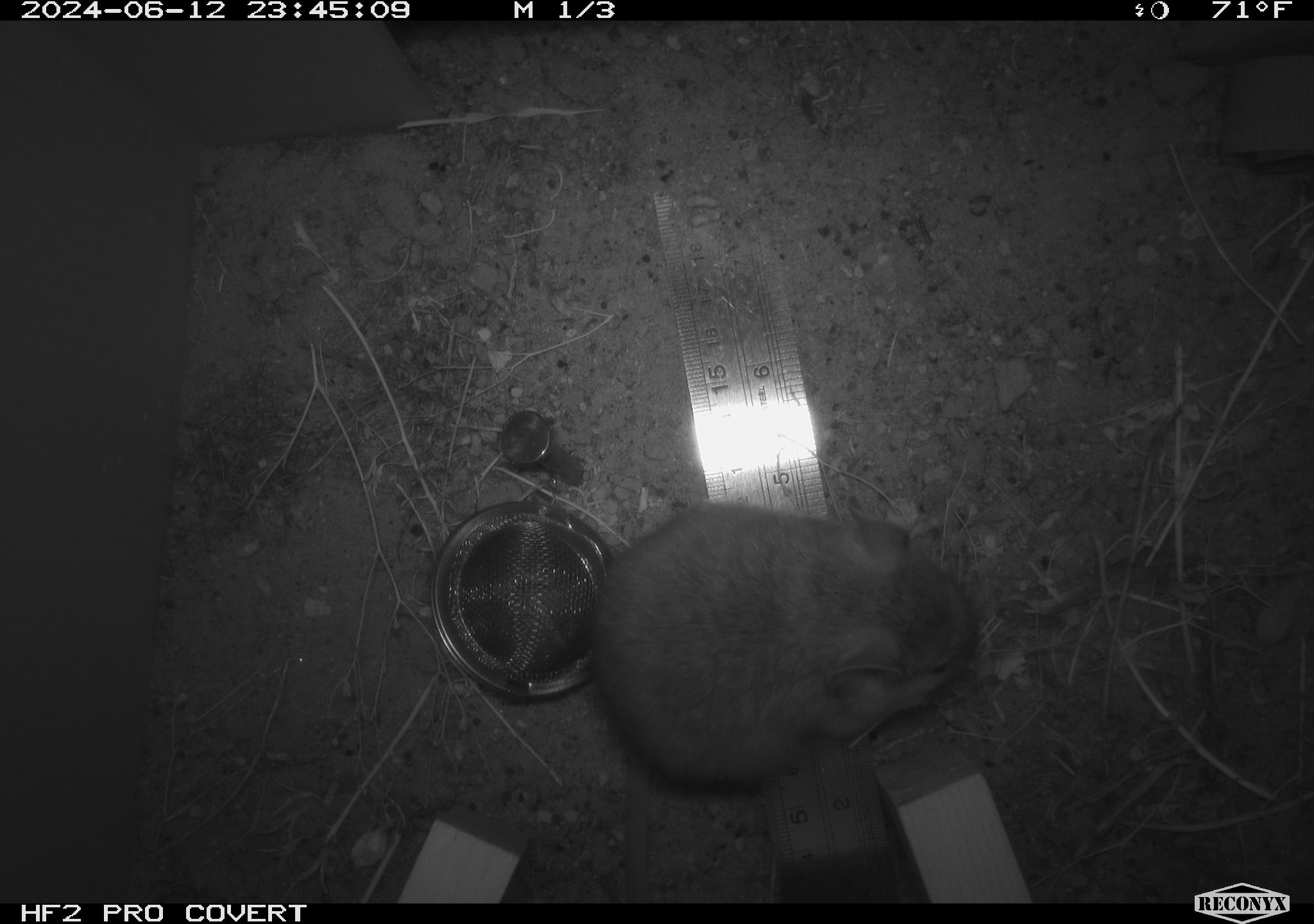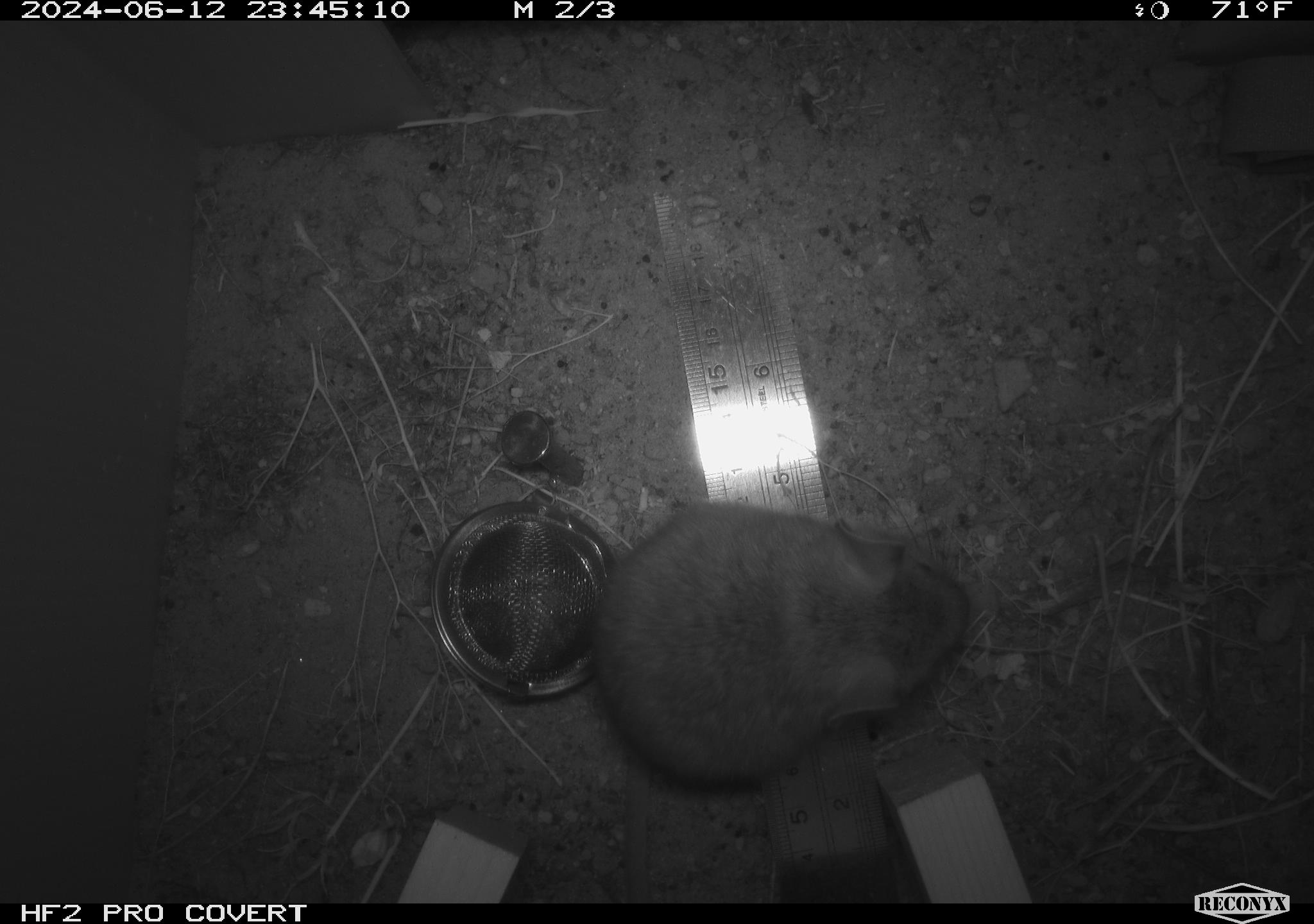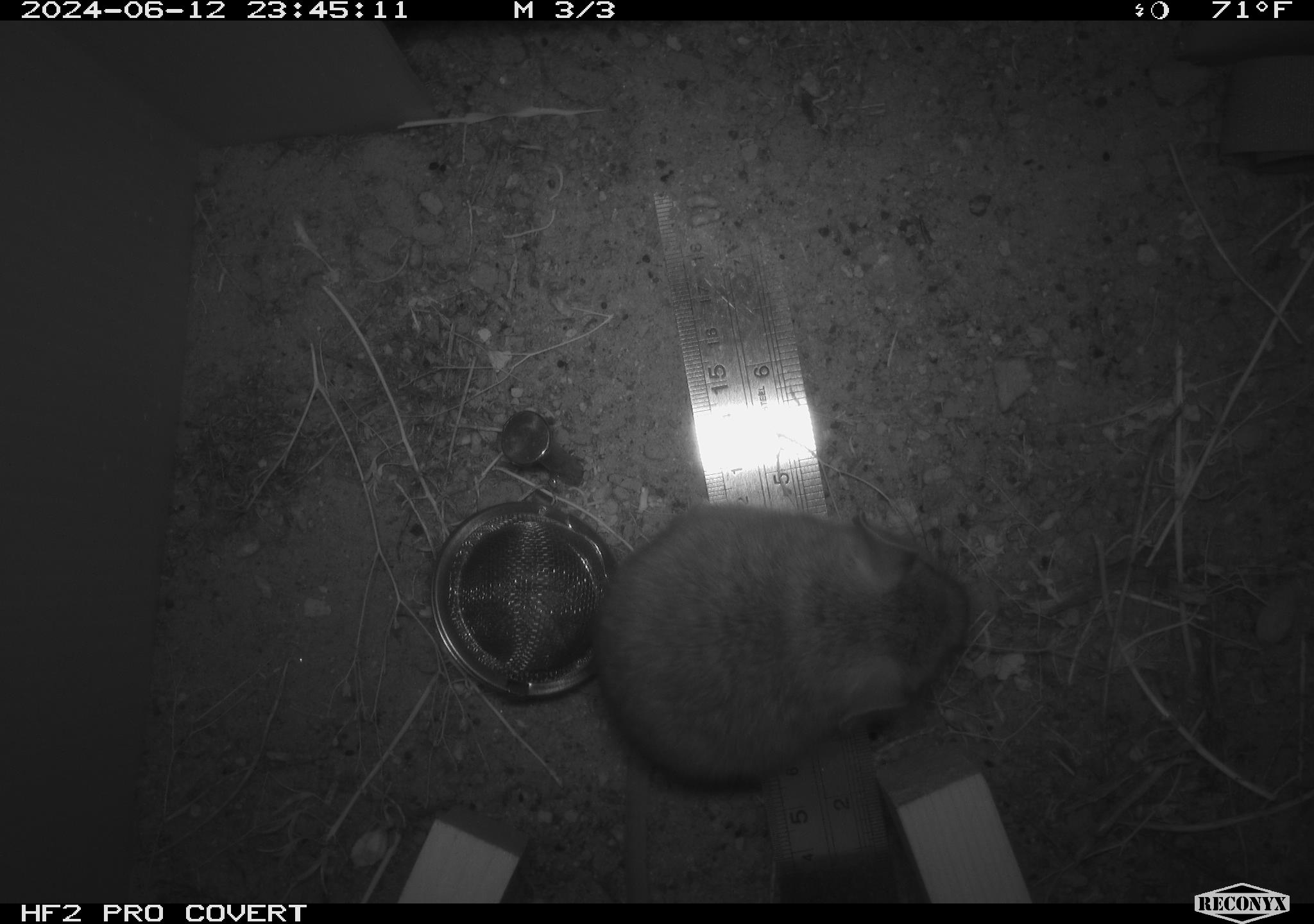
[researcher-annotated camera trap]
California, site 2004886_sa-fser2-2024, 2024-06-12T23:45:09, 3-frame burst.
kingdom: Animalia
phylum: Chordata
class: Mammalia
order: Rodentia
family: Cricetidae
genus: Neotoma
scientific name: Neotoma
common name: pack rat or woodrat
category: neotoma species